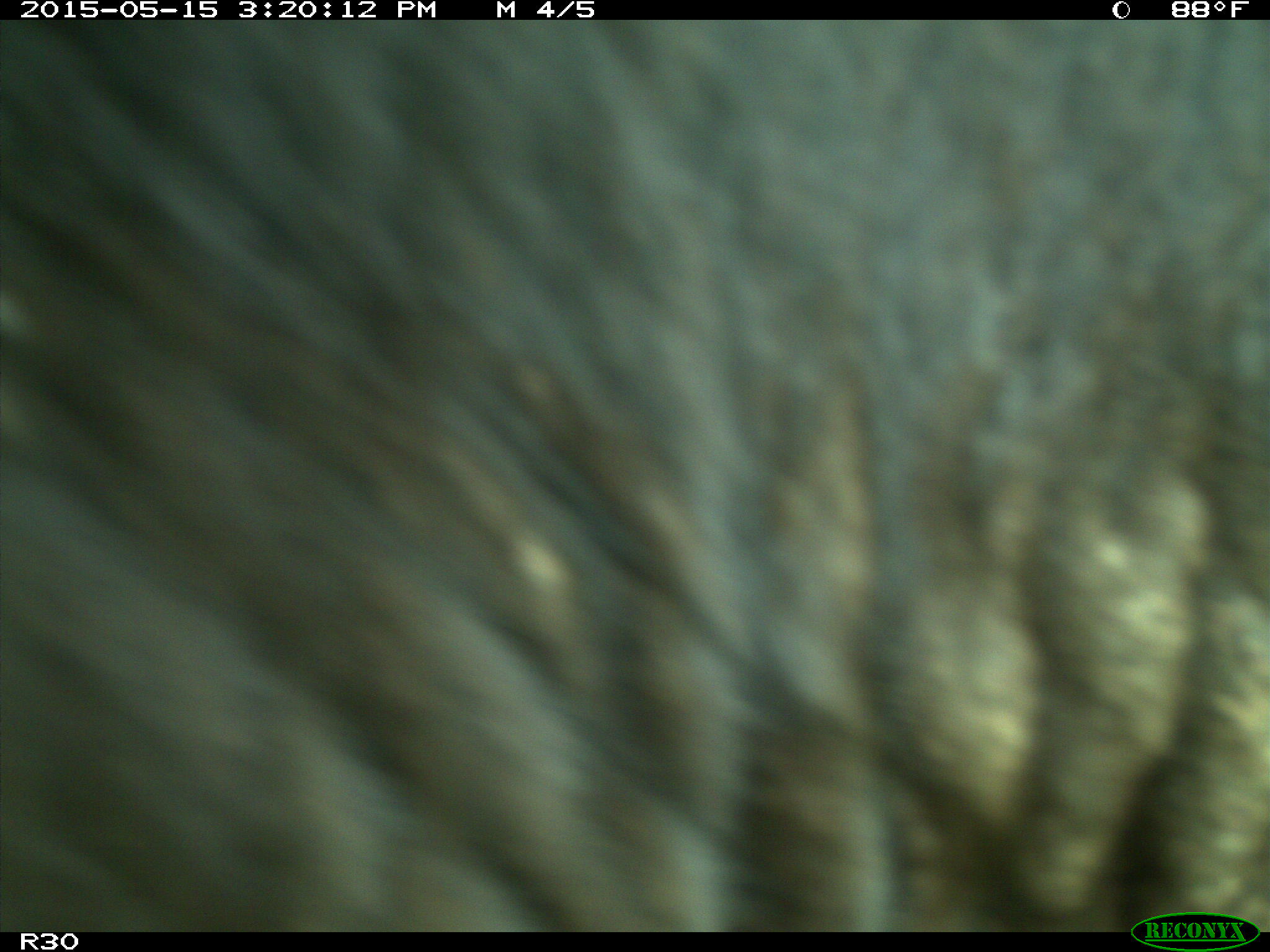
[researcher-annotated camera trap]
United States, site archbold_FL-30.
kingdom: Animalia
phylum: Chordata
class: Mammalia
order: Artiodactyla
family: Bovidae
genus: Bos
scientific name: Bos taurus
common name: domestic cow